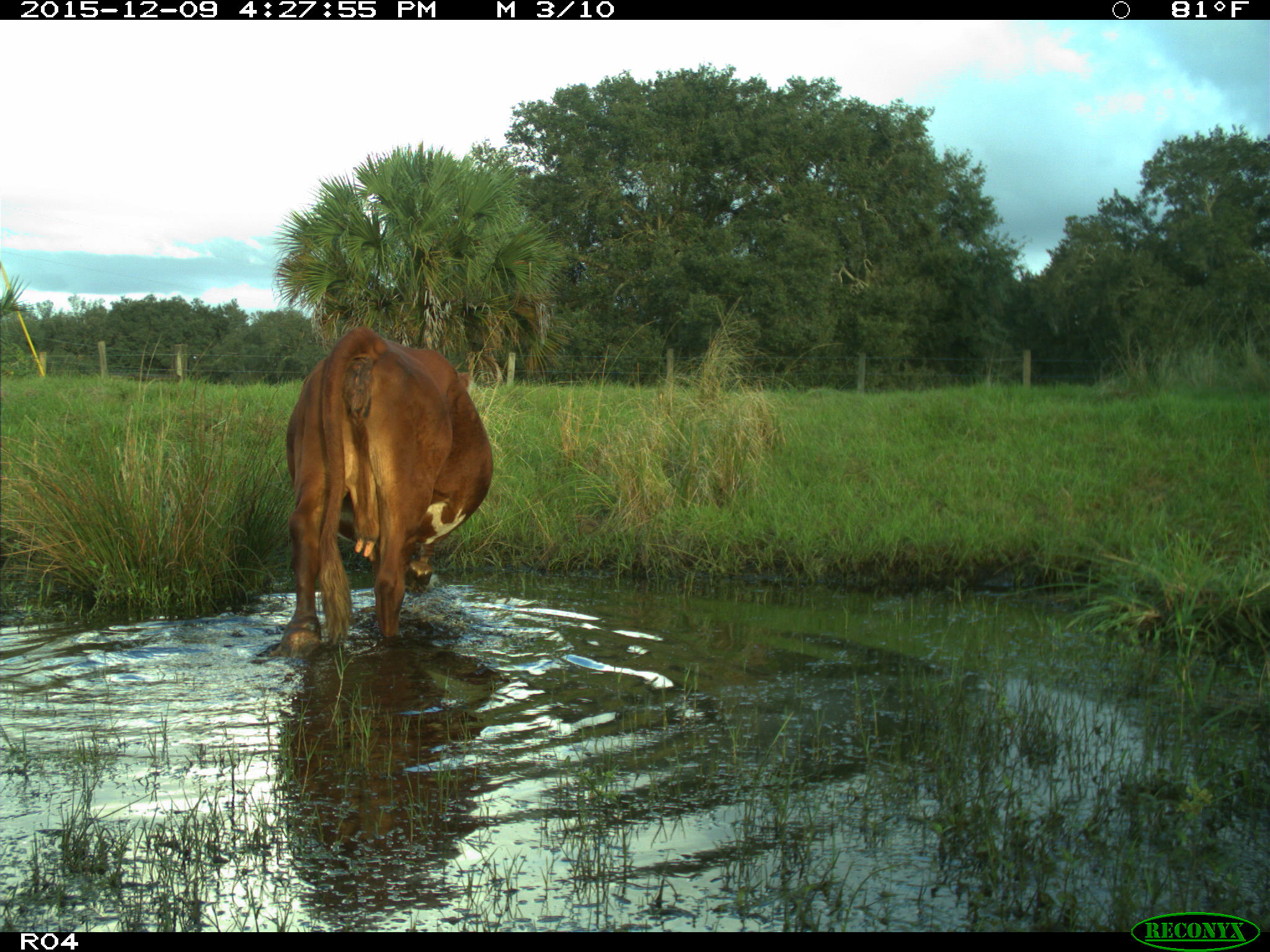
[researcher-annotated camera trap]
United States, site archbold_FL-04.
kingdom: Animalia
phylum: Chordata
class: Mammalia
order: Artiodactyla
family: Bovidae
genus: Bos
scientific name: Bos taurus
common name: domestic cow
Bos taurus (domestic cow).